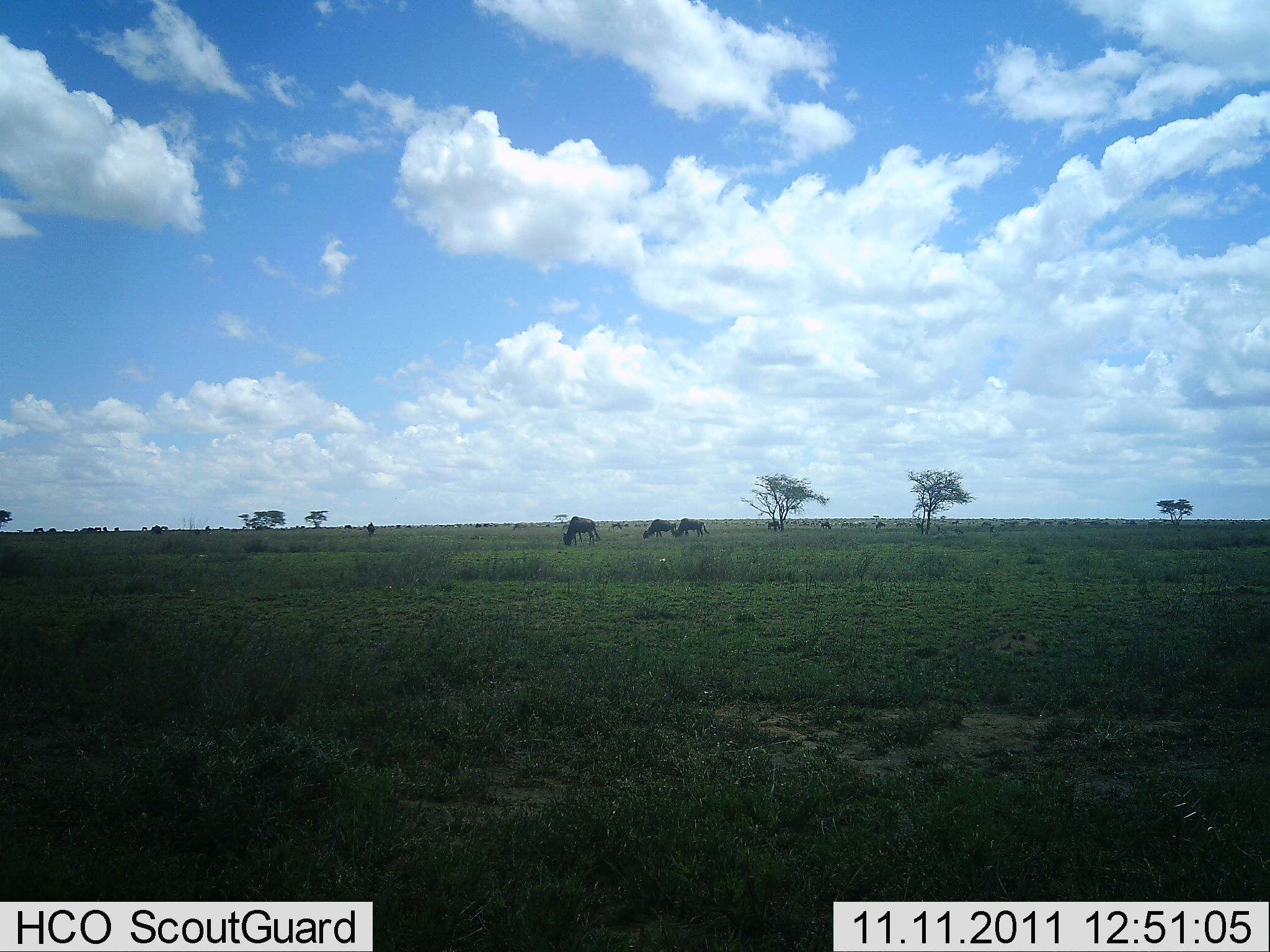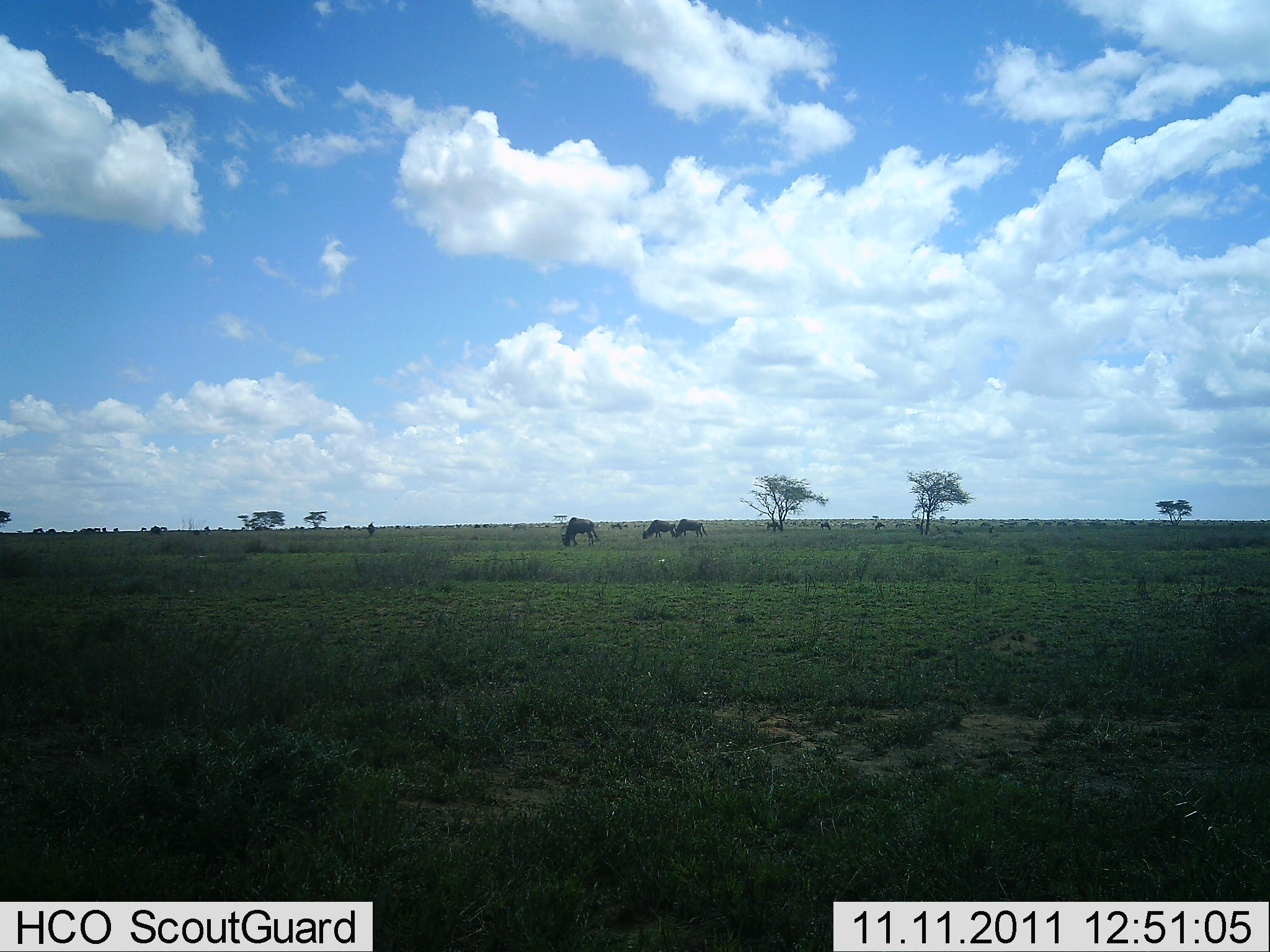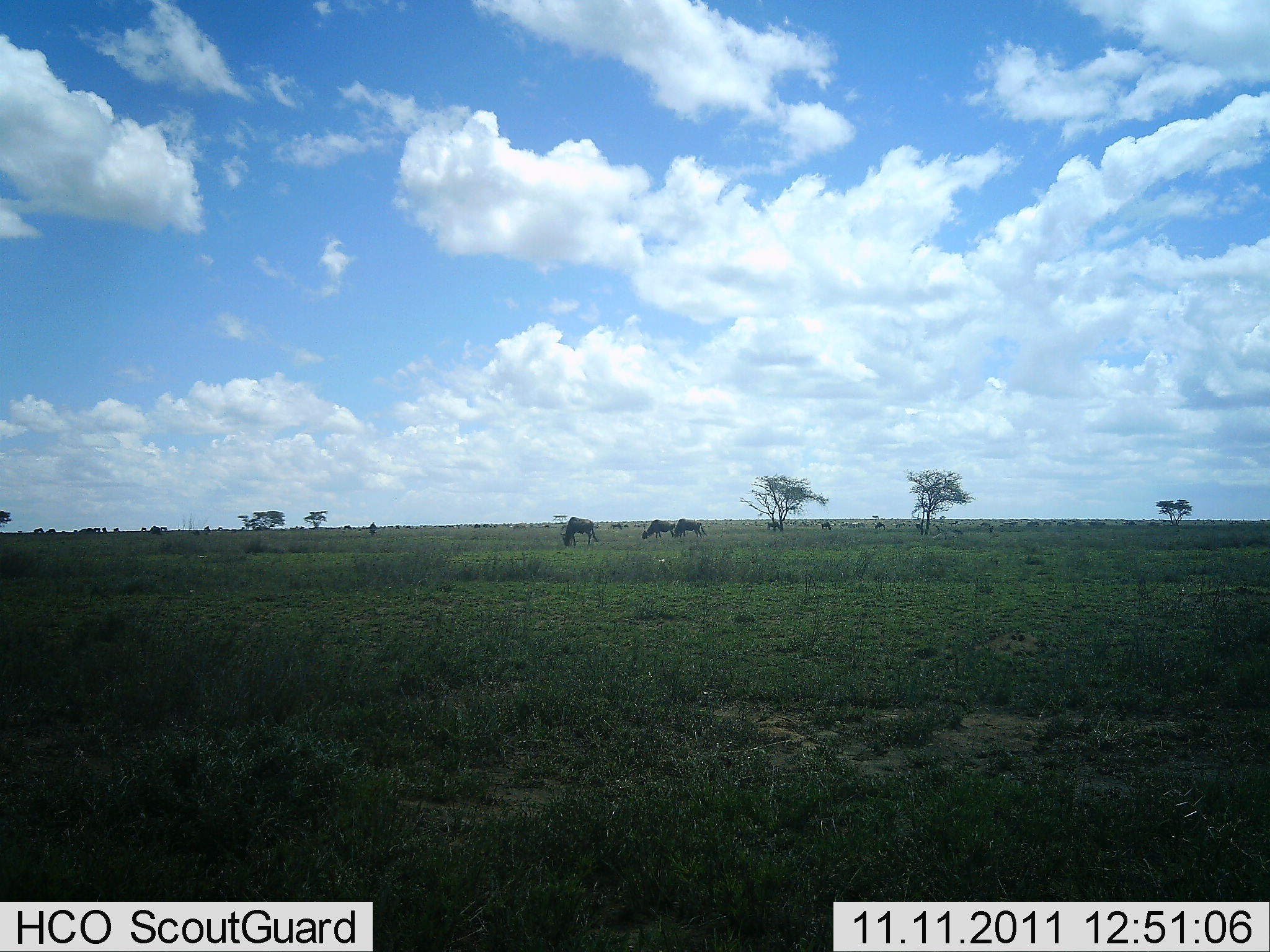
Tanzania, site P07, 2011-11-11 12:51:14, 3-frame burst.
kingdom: Animalia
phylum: Chordata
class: Mammalia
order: Artiodactyla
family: Bovidae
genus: Connochaetes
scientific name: Connochaetes taurinus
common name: blue wildebeest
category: wildebeest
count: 3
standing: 27%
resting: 0%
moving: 9%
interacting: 0%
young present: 0%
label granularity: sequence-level